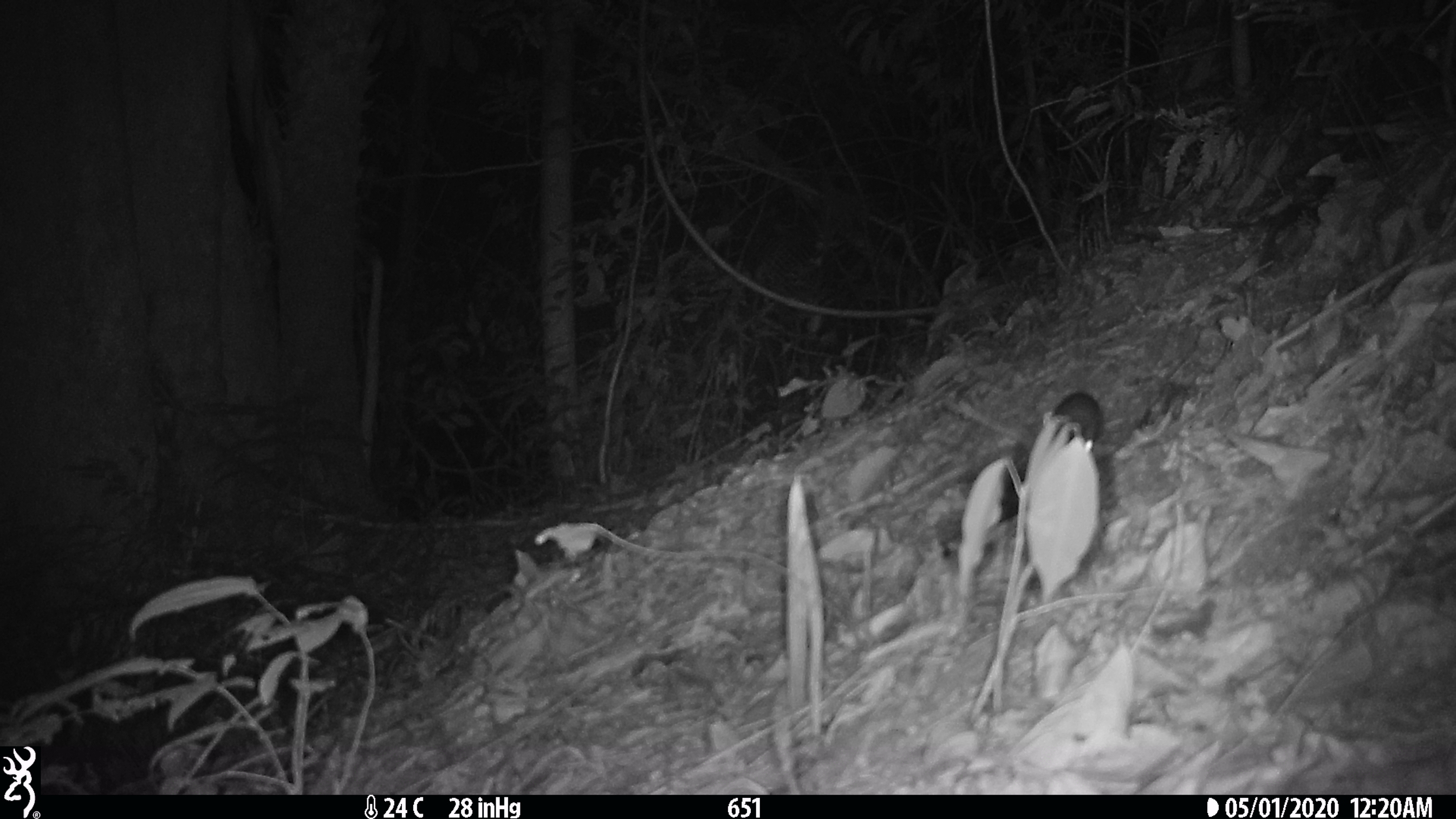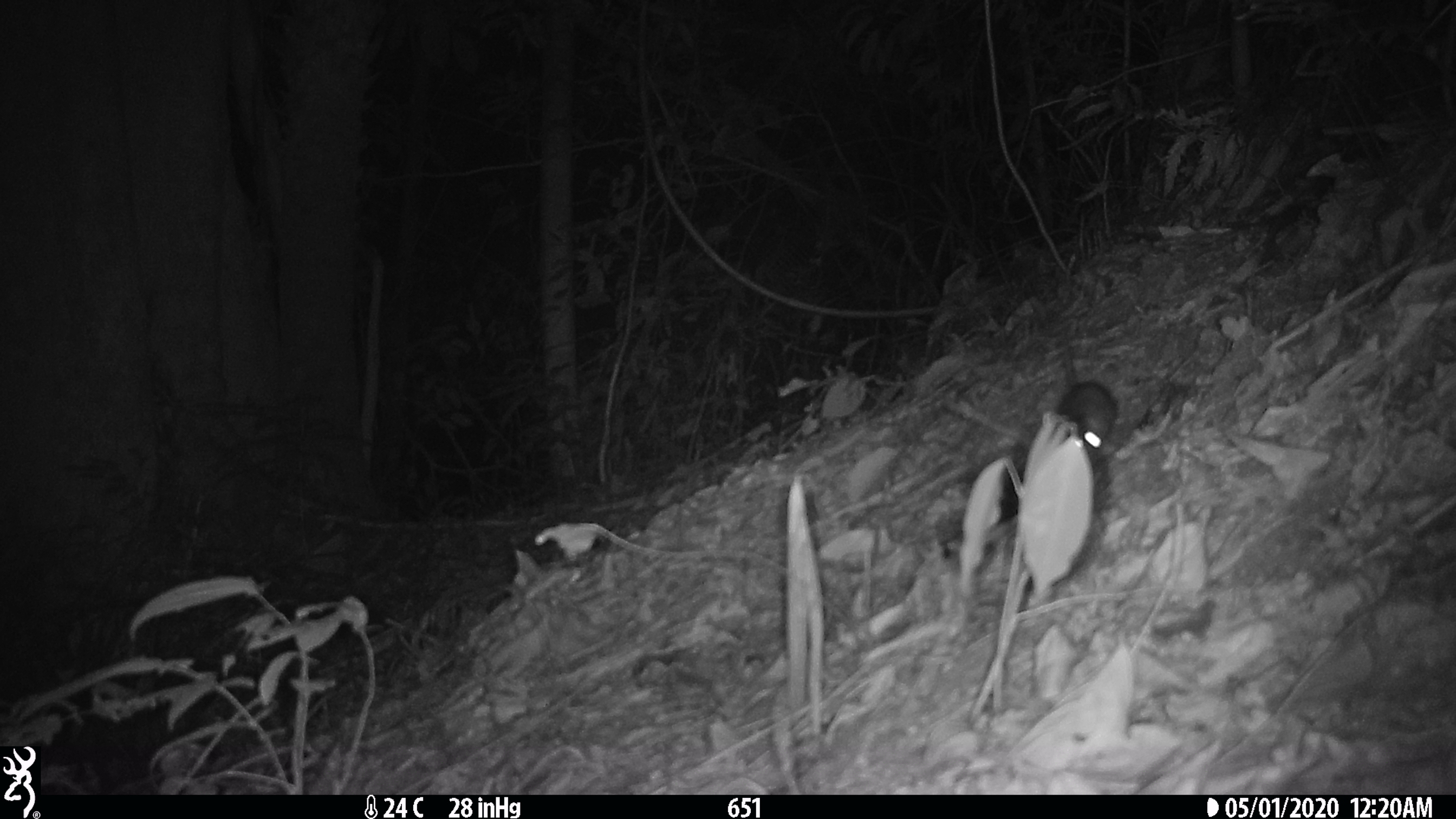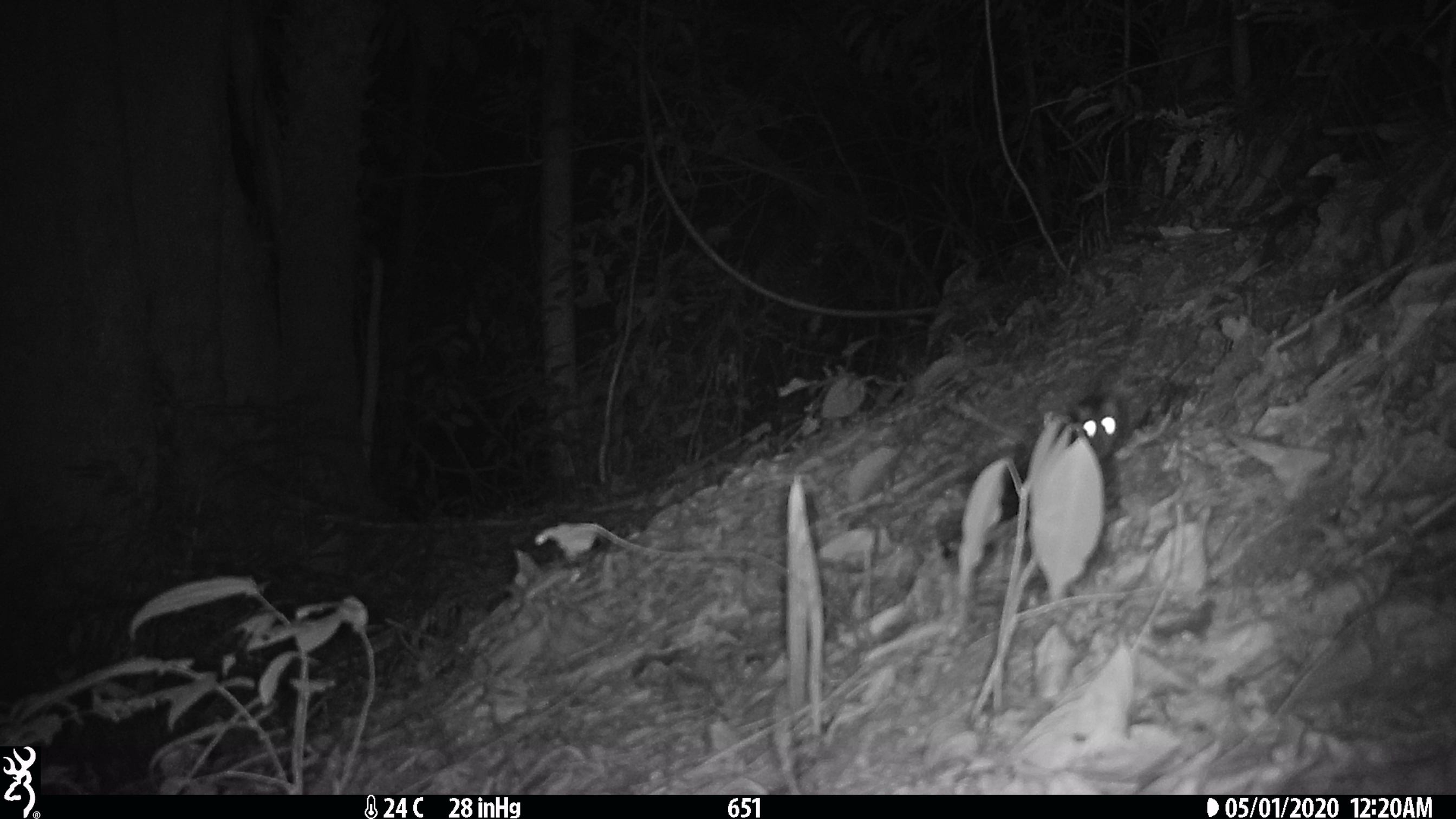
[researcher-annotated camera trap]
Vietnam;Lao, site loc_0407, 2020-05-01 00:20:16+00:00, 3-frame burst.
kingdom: Animalia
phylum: Chordata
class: Mammalia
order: Rodentia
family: Muridae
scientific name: Muridae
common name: old-world mice and rats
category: unidentified murid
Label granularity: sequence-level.